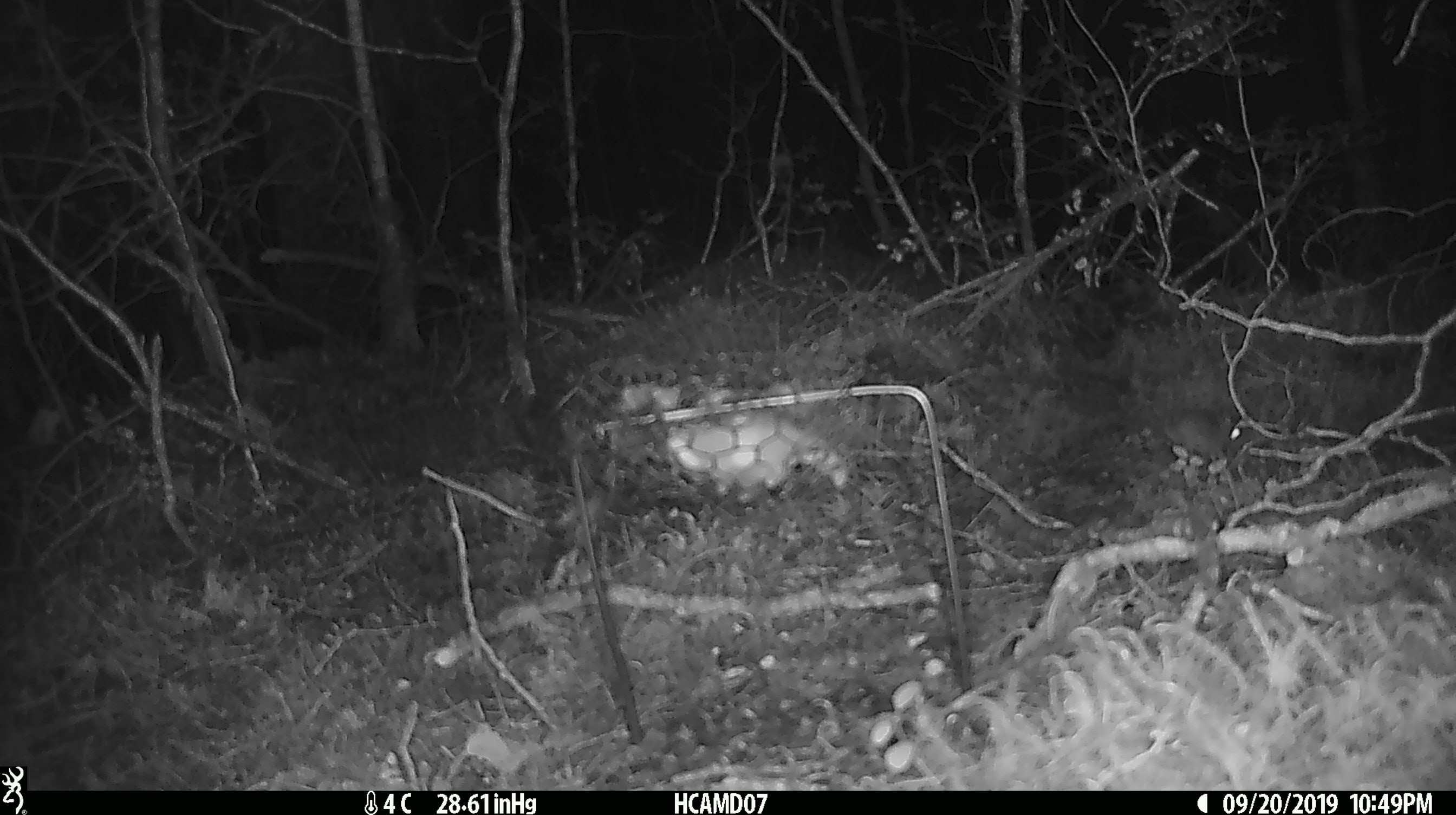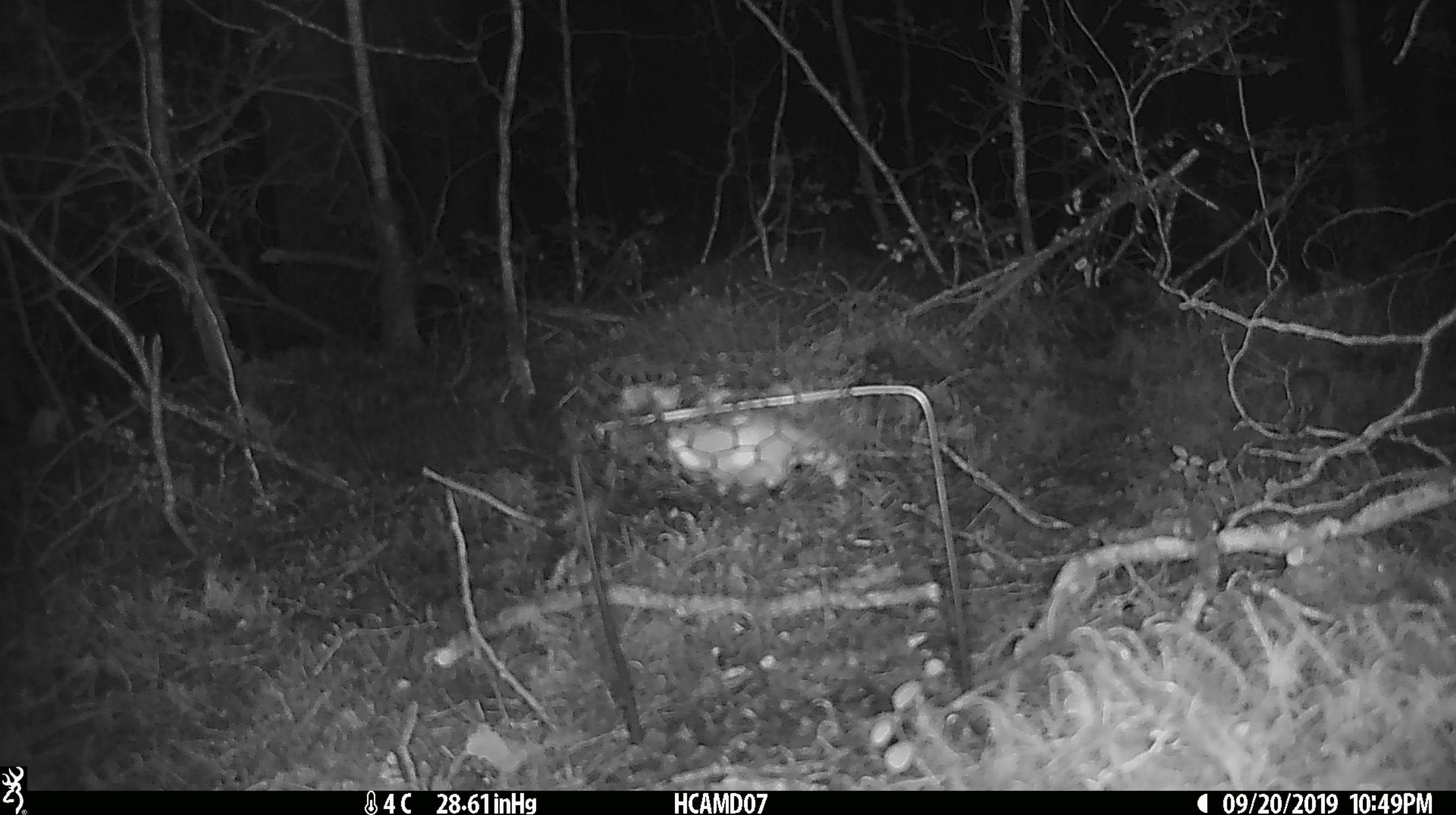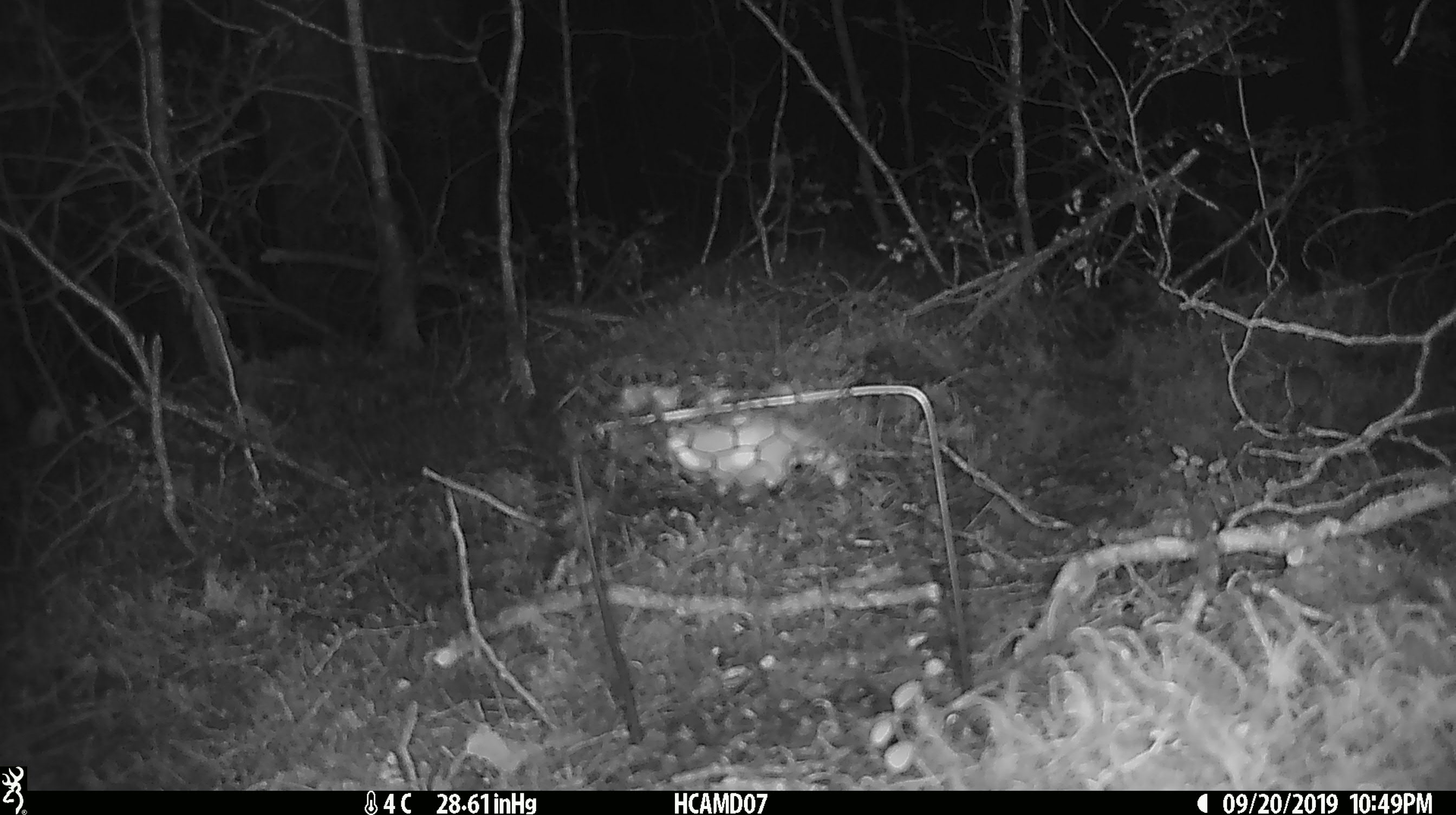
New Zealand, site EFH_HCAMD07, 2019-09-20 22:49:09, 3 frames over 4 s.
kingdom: Animalia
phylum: Chordata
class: Mammalia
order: Rodentia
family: Muridae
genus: Mus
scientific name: Mus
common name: mouse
Mouse (Mus).